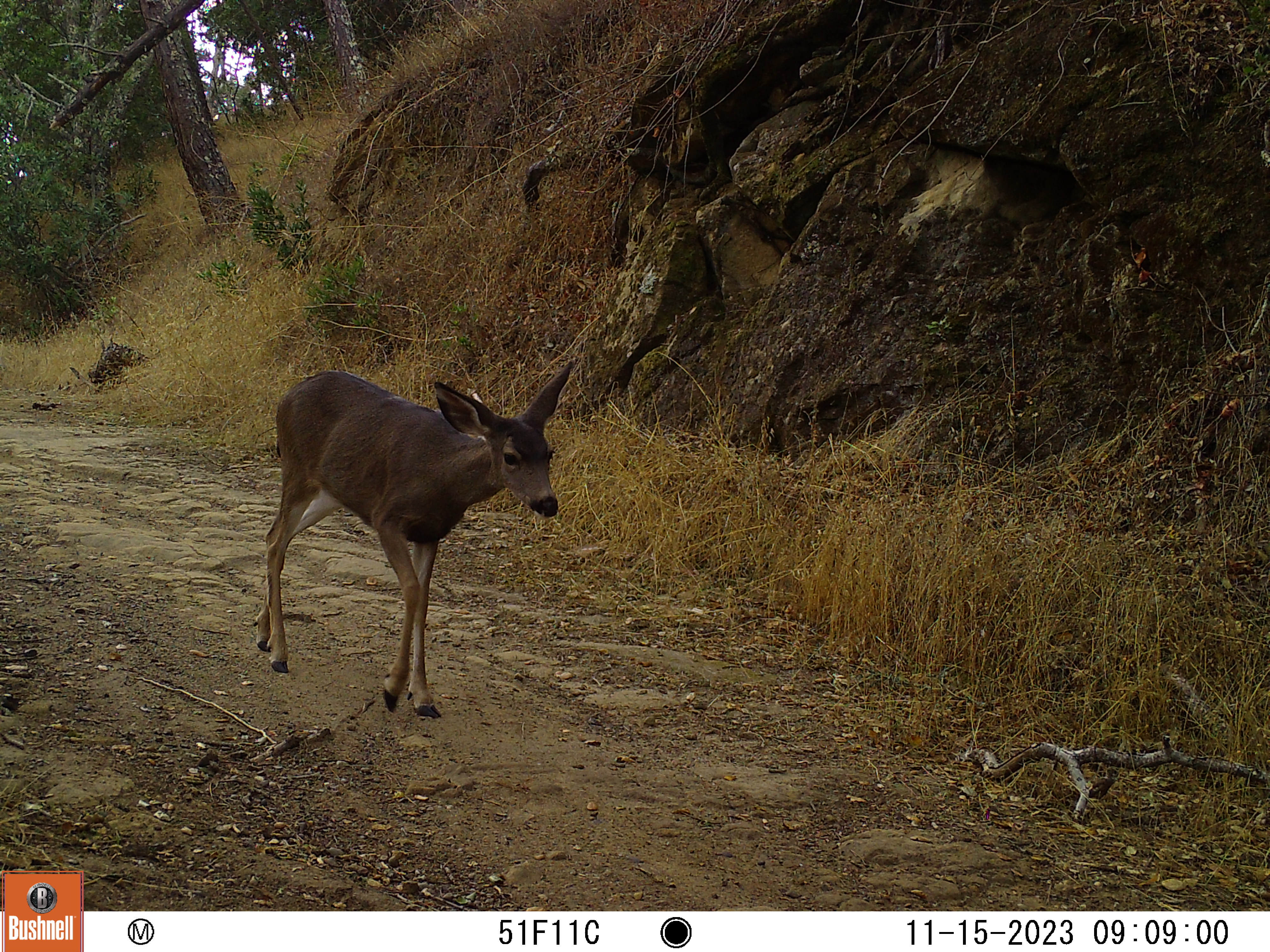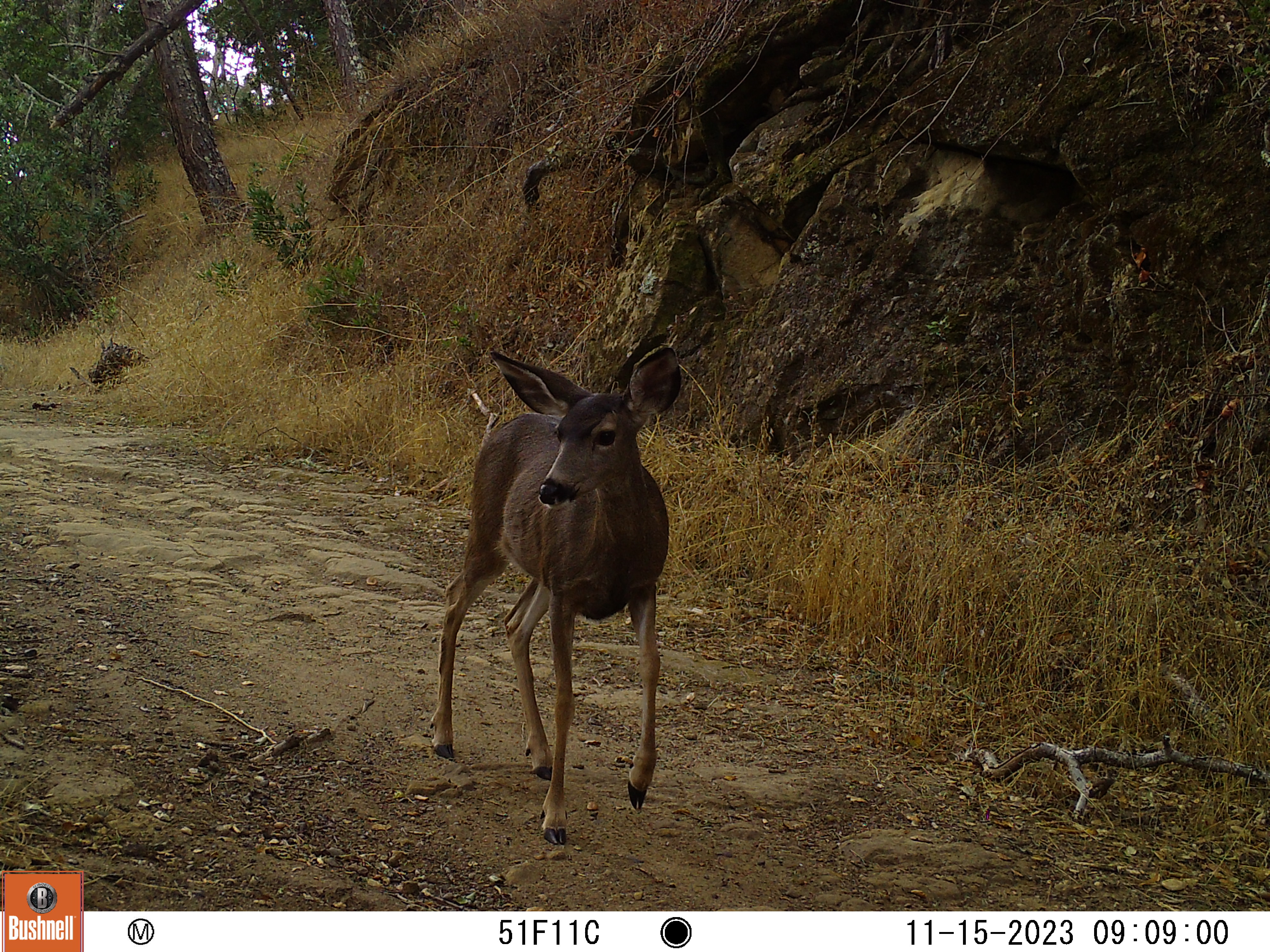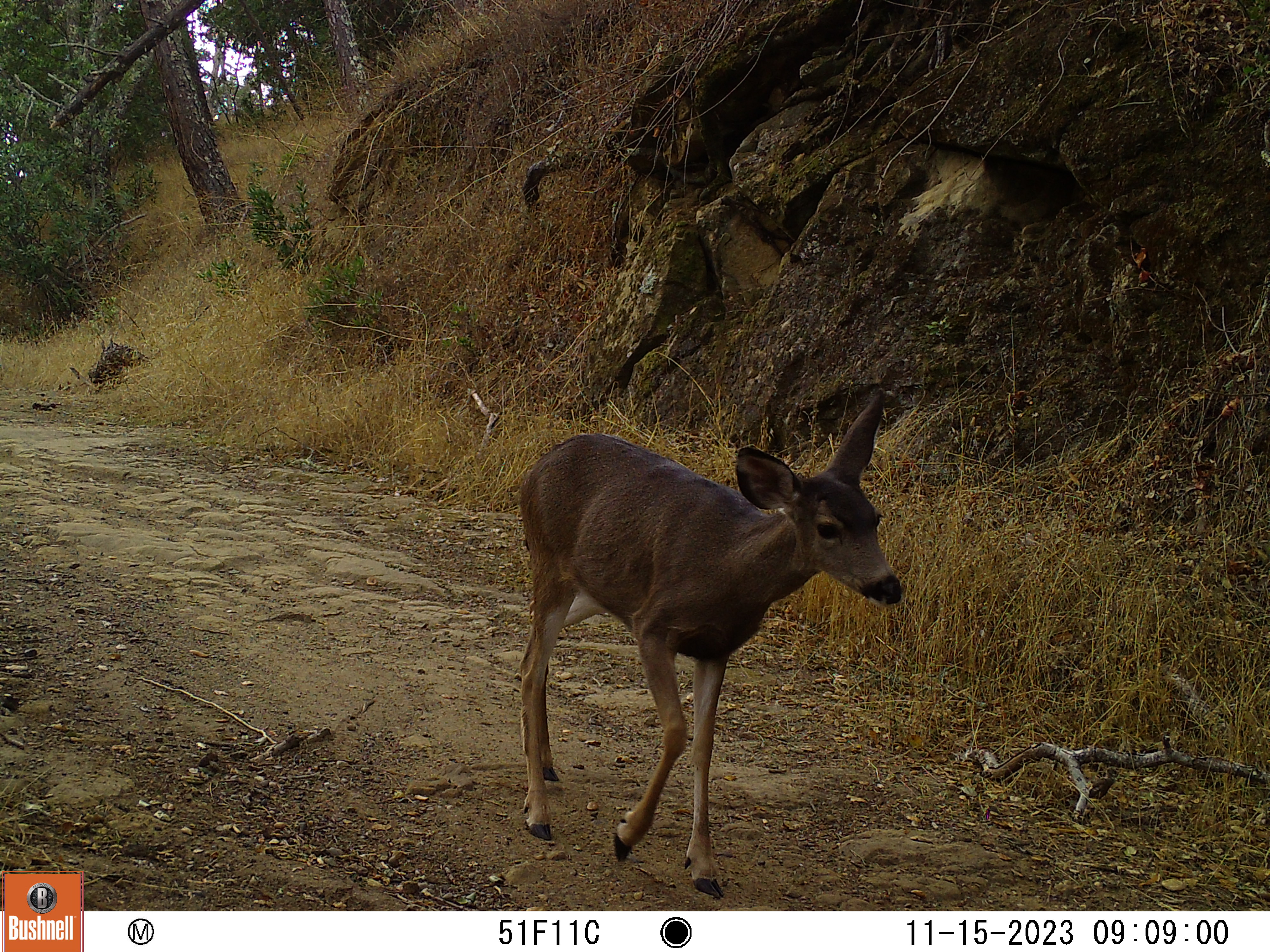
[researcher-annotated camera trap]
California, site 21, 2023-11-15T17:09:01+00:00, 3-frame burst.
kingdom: Animalia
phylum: Chordata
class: Mammalia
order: Artiodactyla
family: Cervidae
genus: Odocoileus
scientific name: Odocoileus hemionus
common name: mule deer